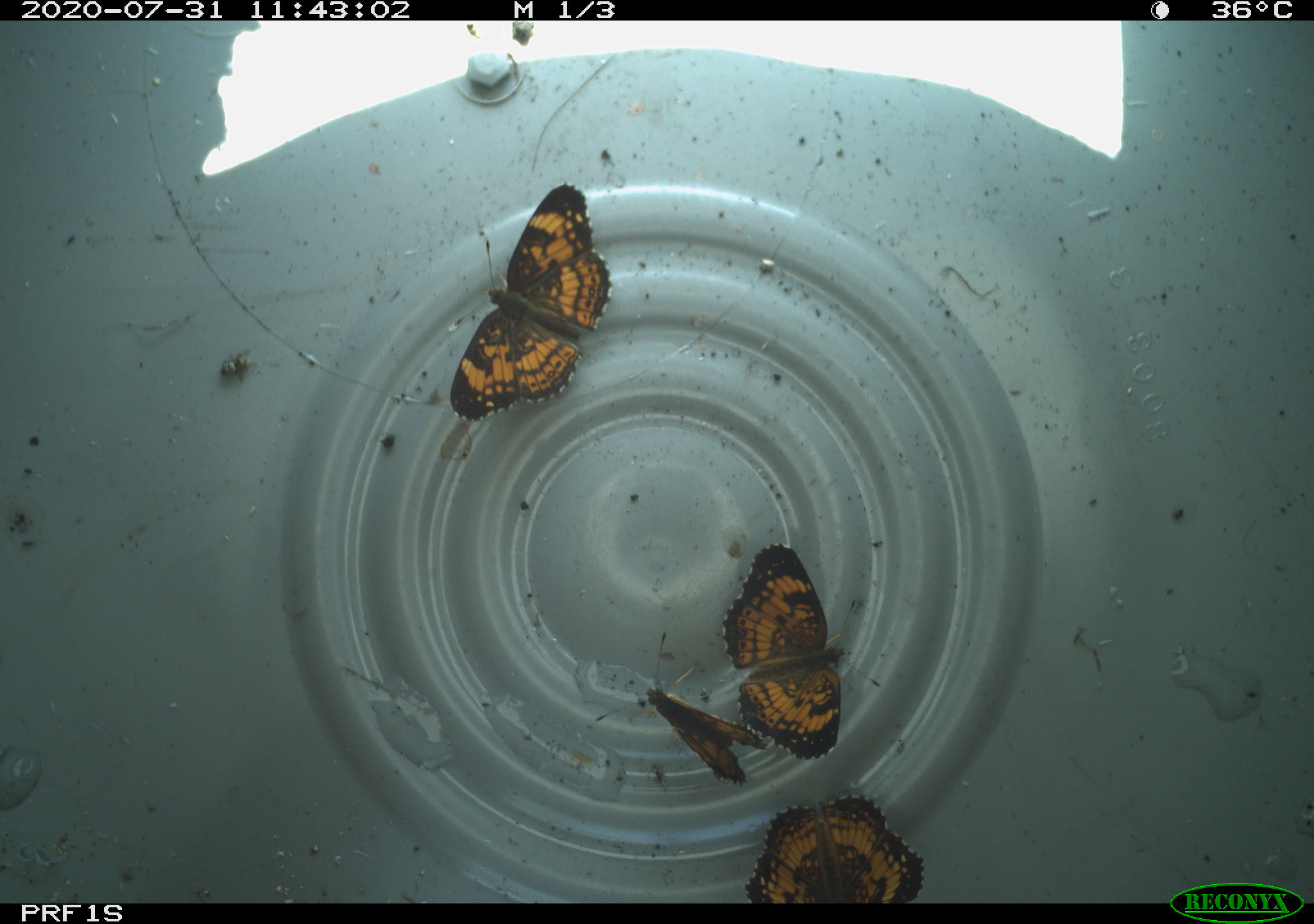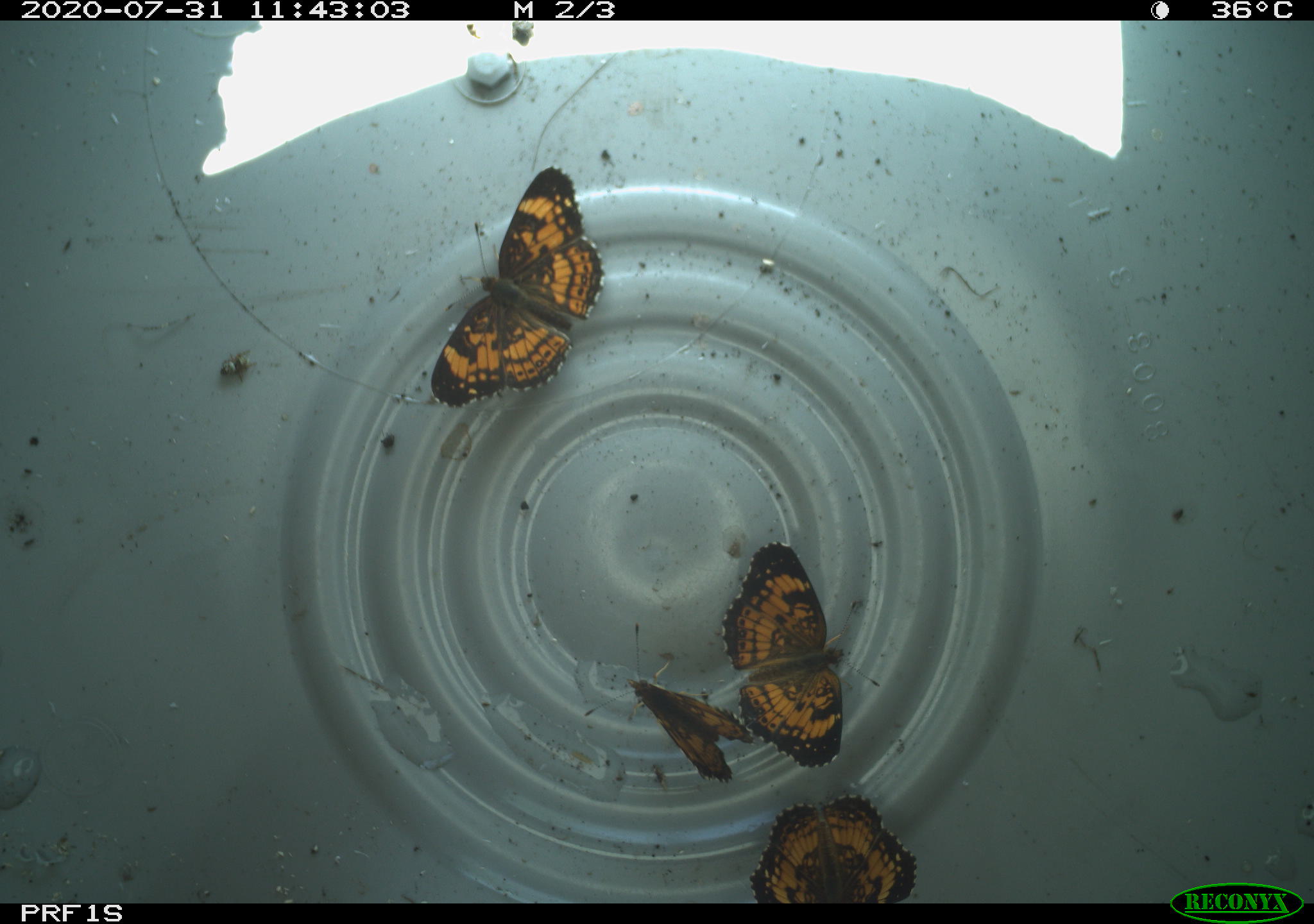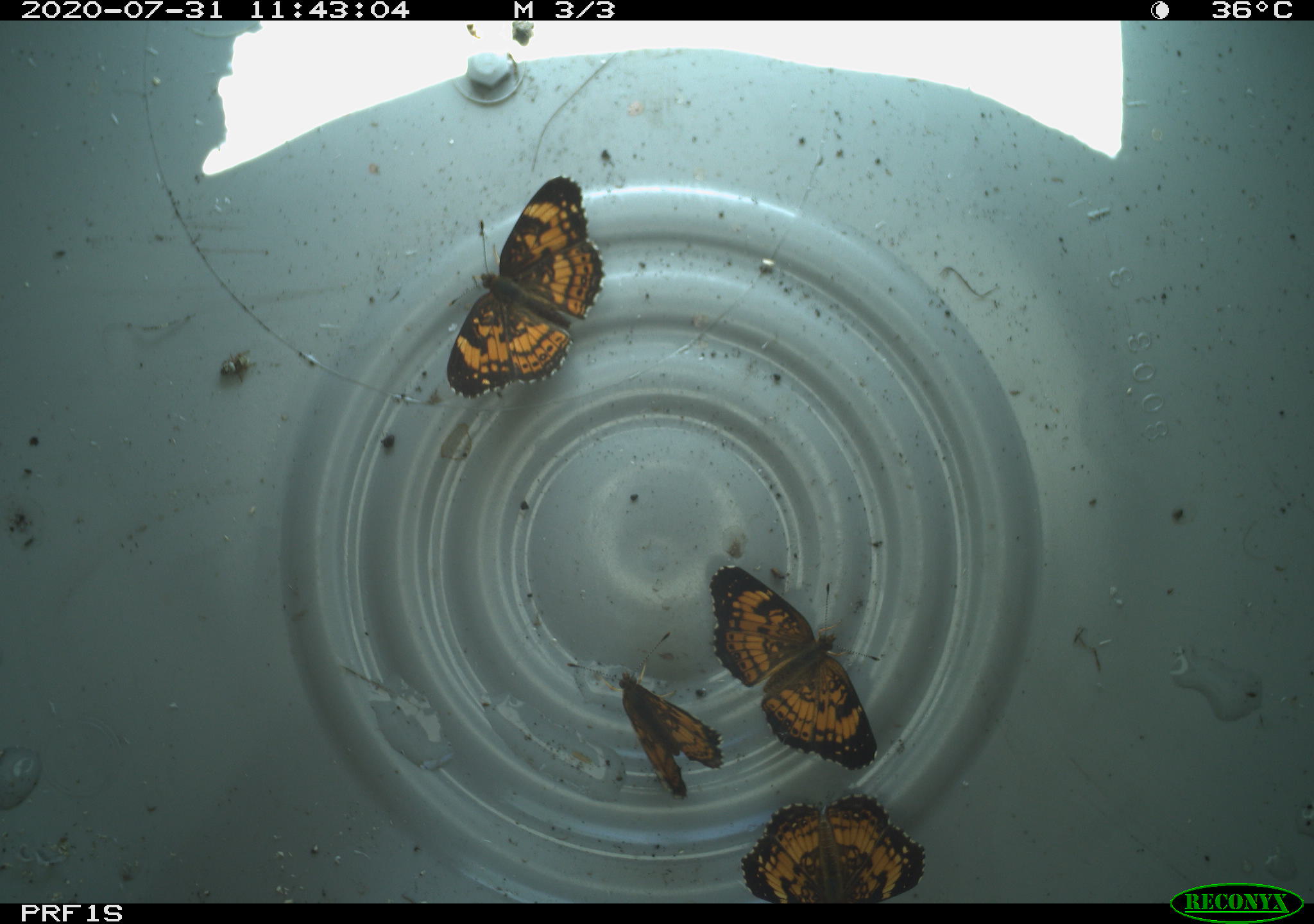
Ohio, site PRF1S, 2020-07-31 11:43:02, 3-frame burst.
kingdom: Animalia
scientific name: Animalia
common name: animal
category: invertebrate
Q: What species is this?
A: Invertebrate (animal) (Animalia).